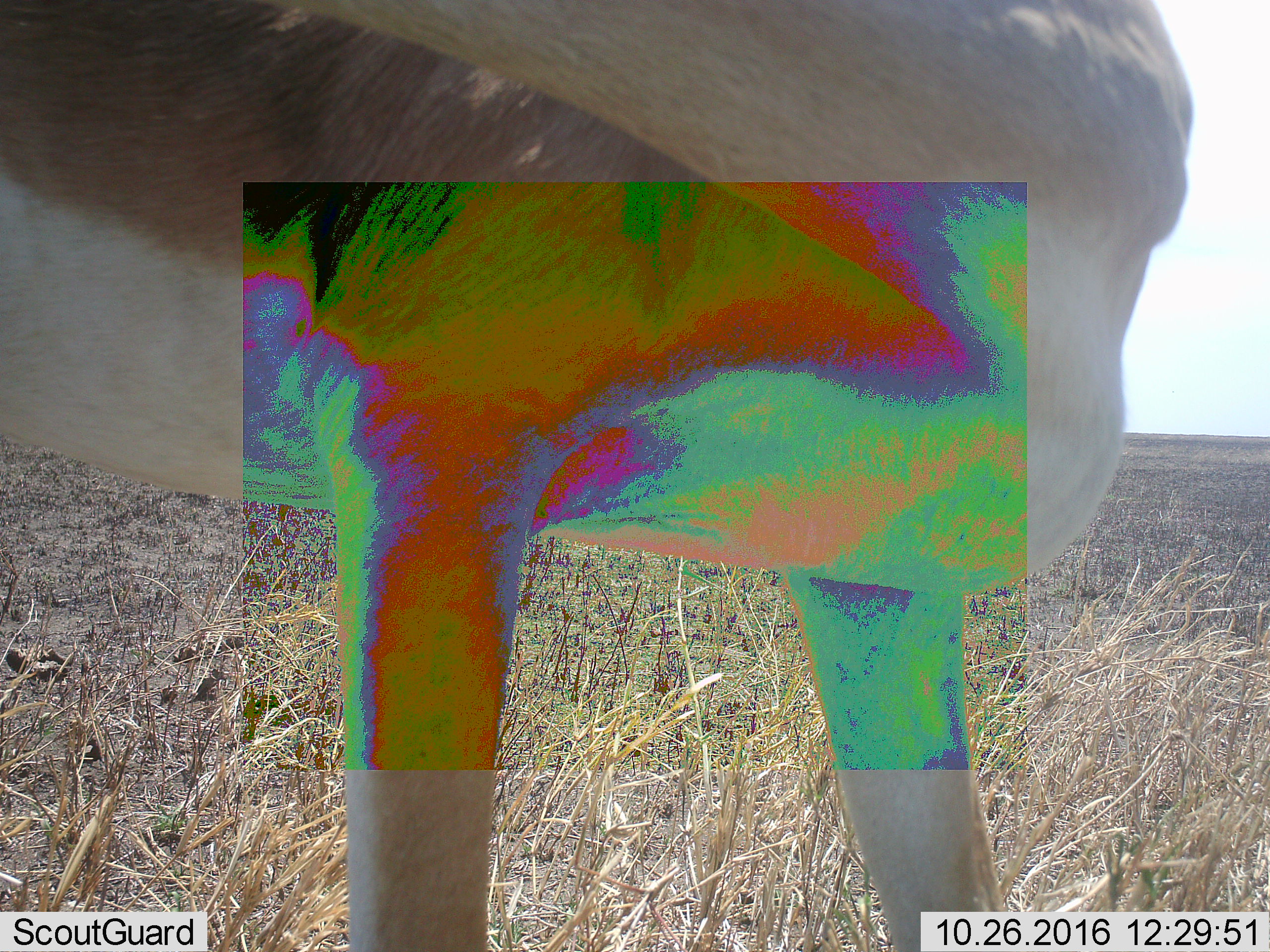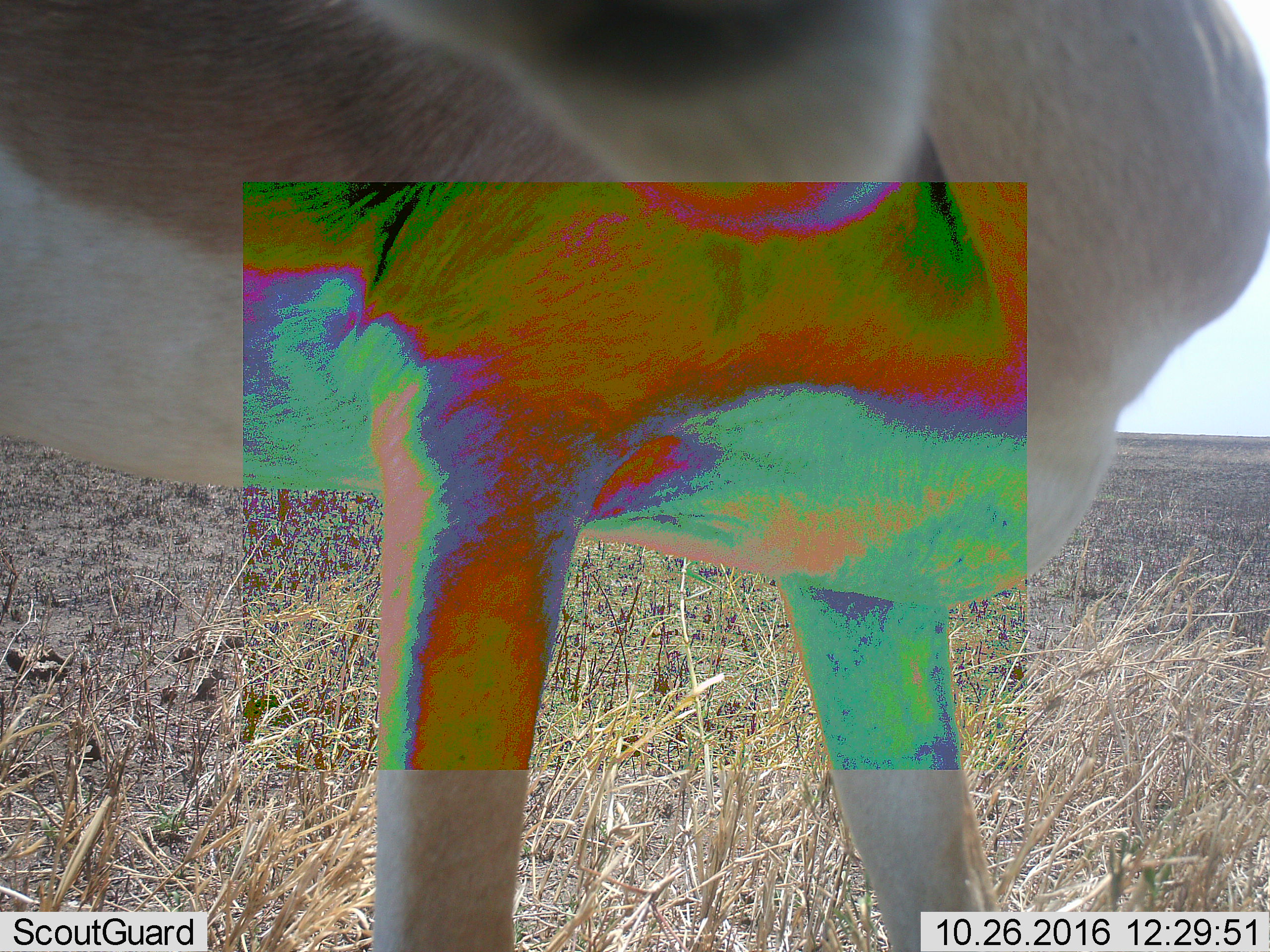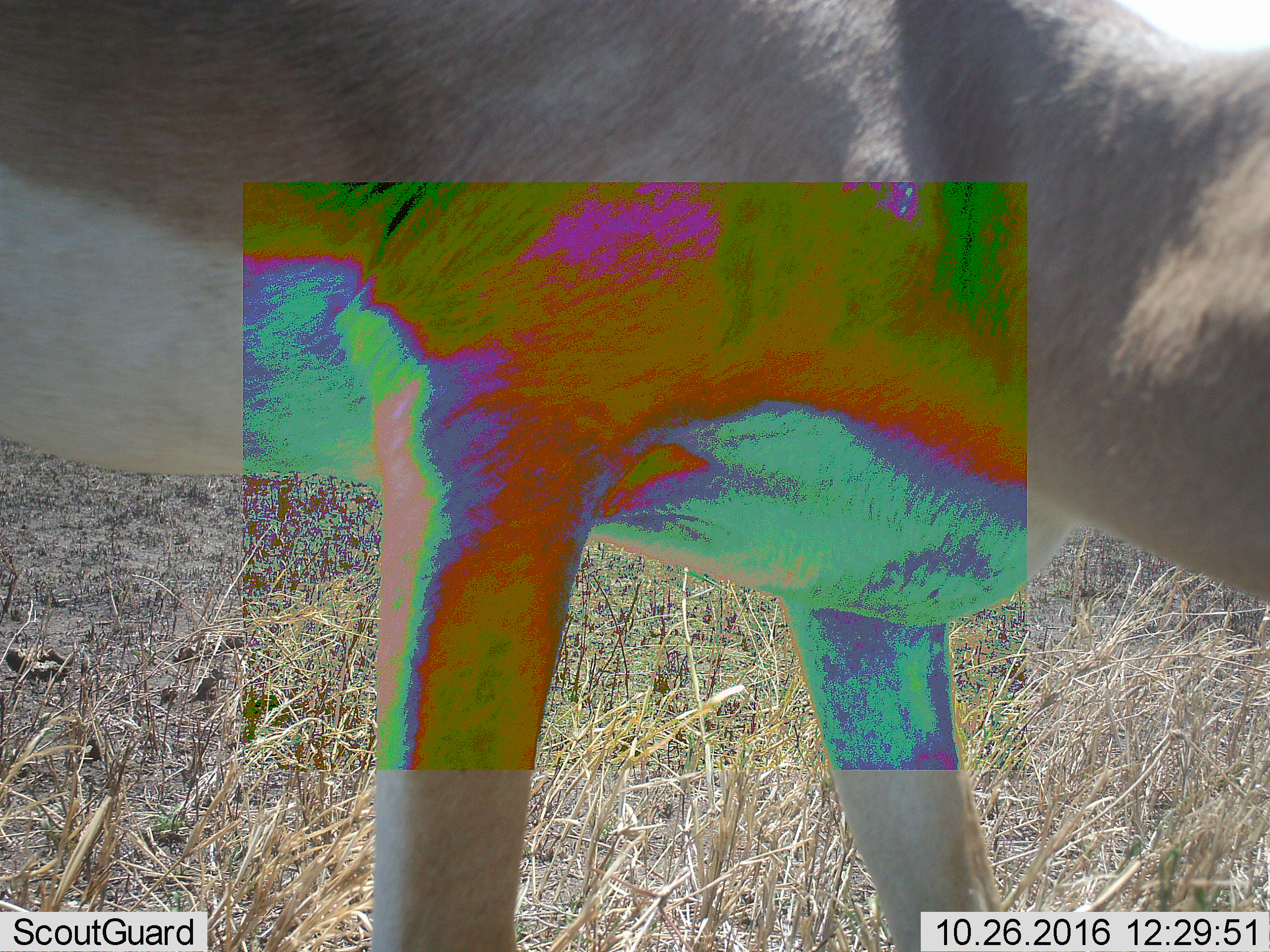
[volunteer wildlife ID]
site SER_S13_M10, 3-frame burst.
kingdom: Animalia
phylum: Chordata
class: Mammalia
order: Artiodactyla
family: Bovidae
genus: Nanger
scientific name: Nanger granti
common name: grant's gazelle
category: gazellegrants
Gazellegrants (grant's gazelle) (Nanger granti), count 1. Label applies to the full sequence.